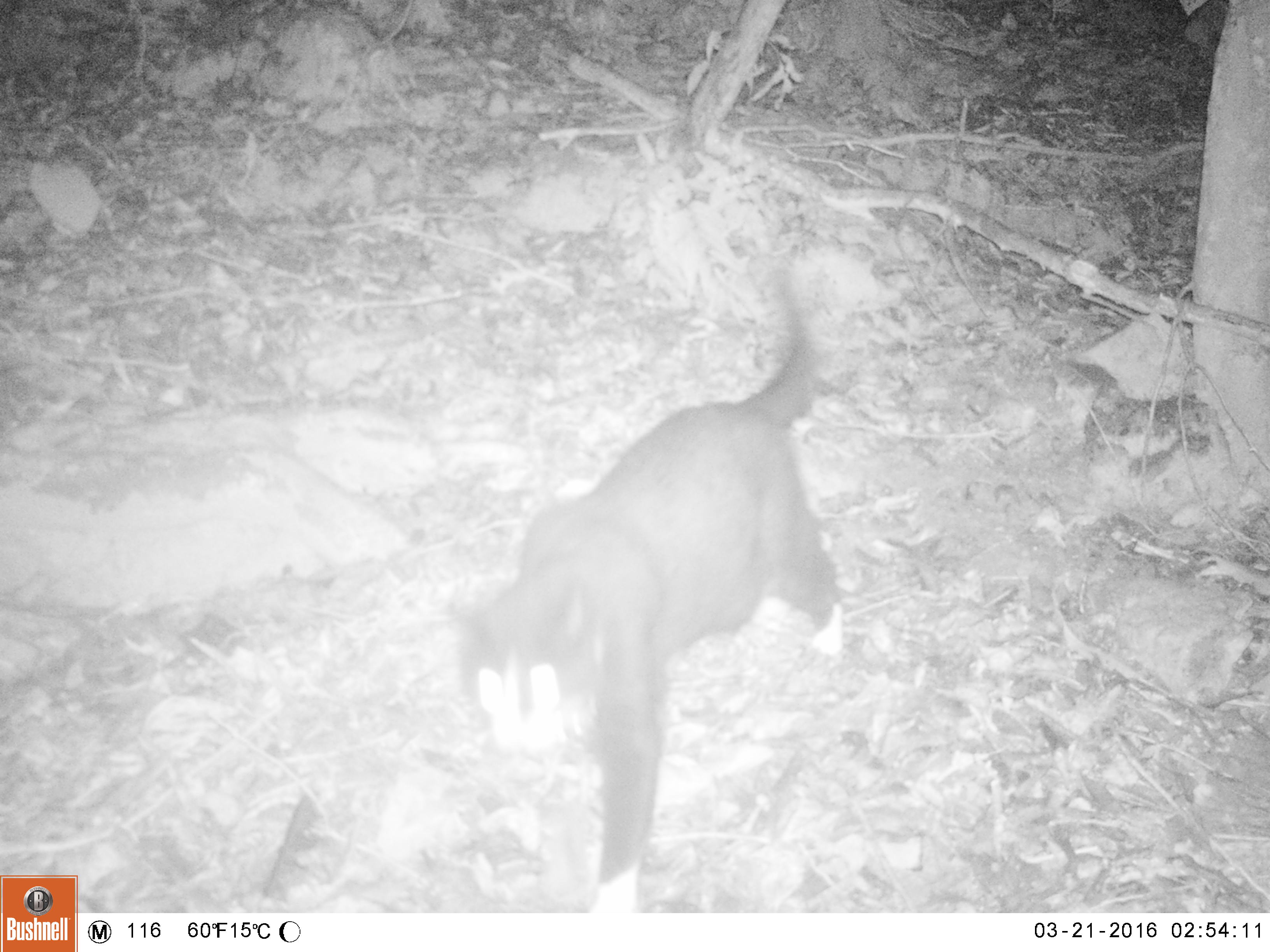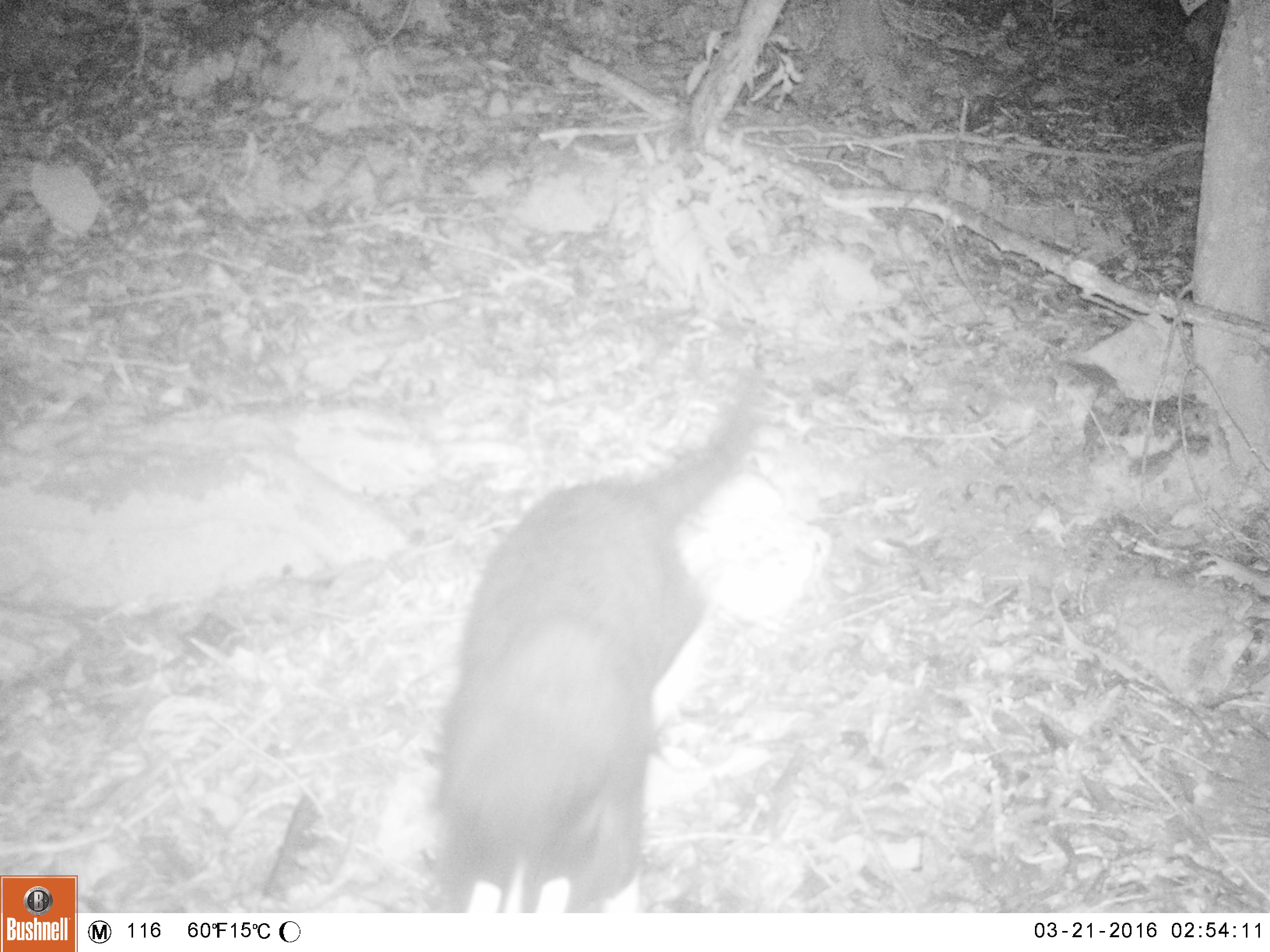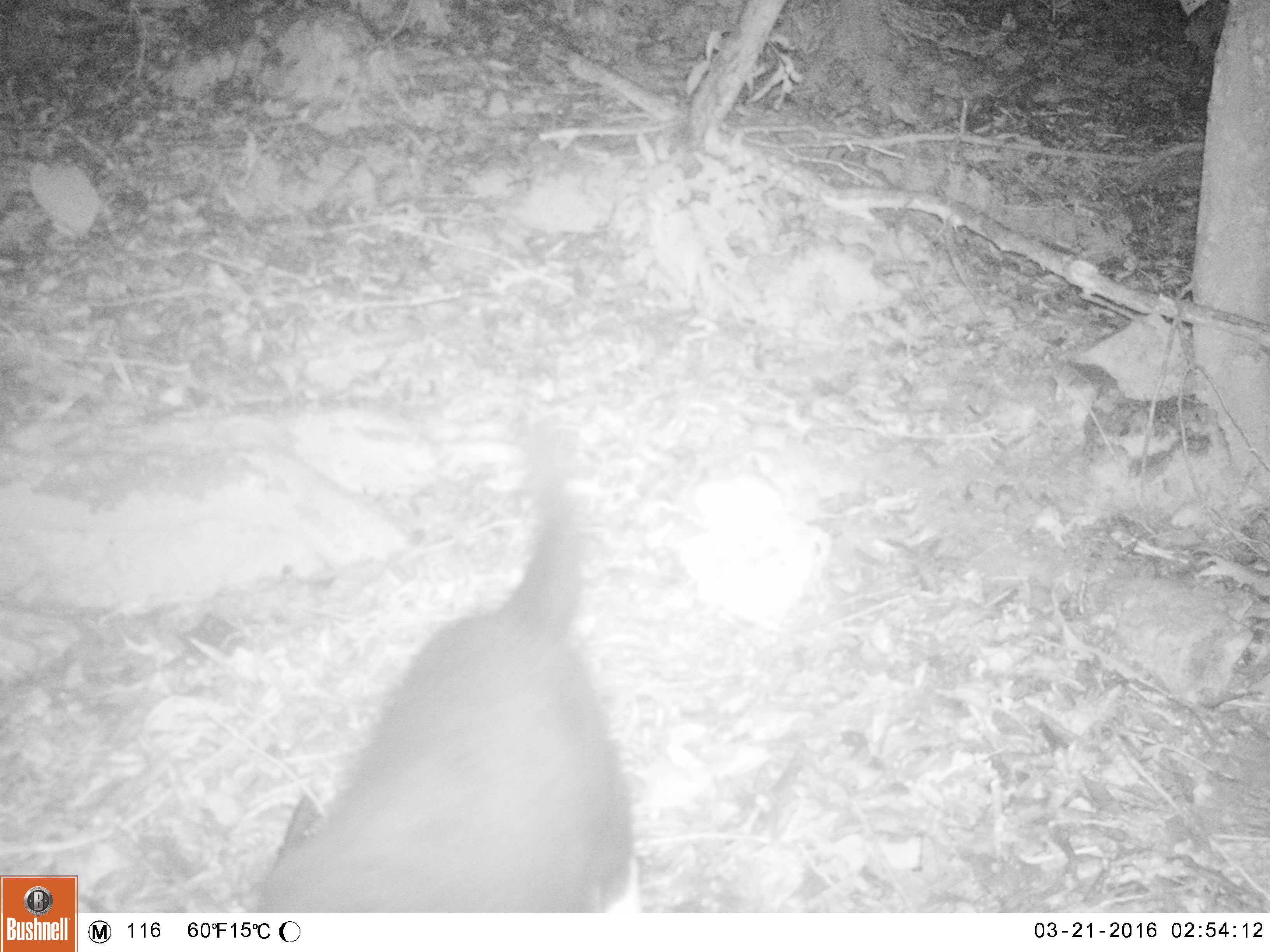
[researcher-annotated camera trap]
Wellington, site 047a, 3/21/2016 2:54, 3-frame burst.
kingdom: Animalia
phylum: Chordata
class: Mammalia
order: Carnivora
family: Felidae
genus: Felis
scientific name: Felis catus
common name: cat